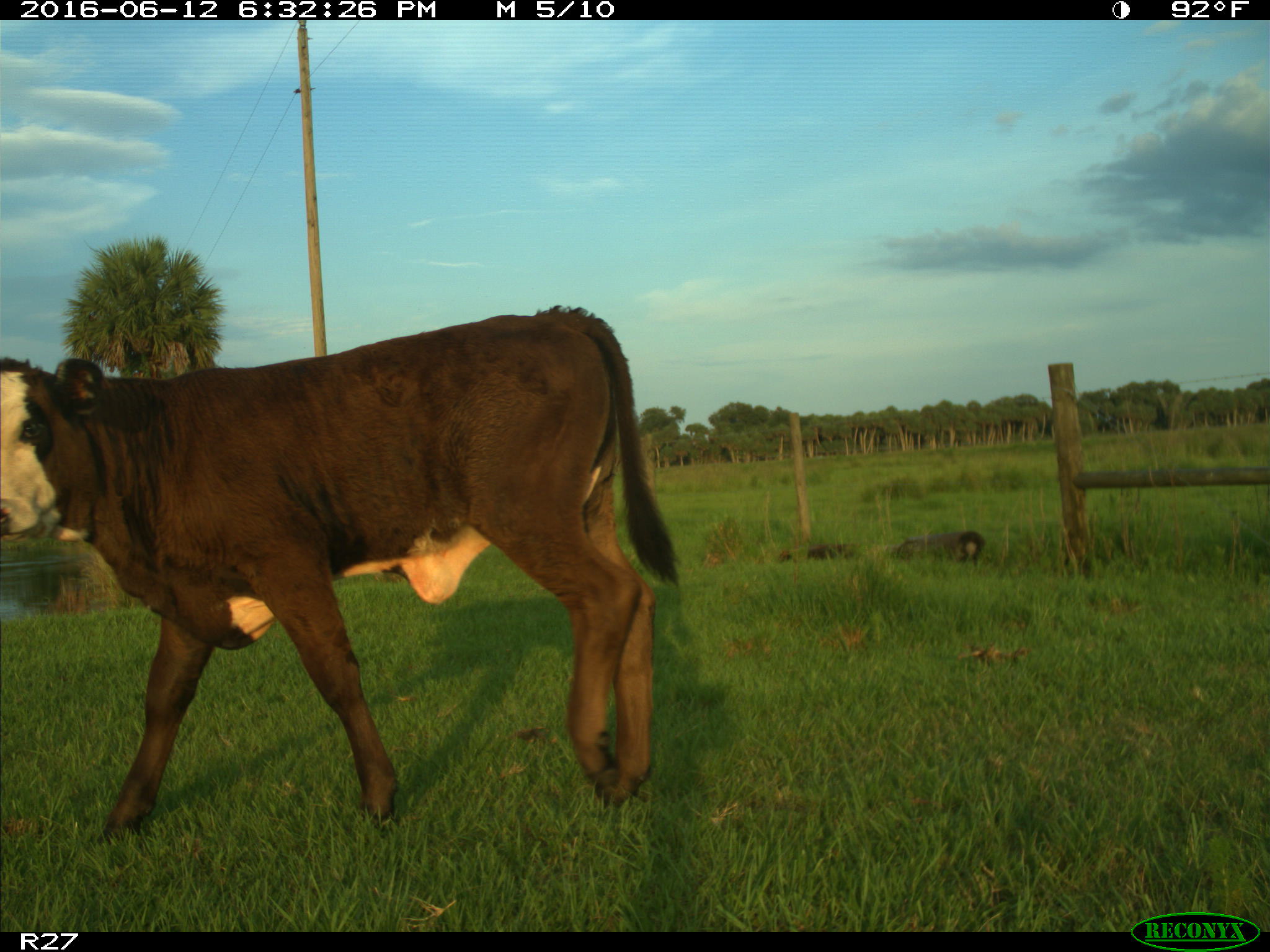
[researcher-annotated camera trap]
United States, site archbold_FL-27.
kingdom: Animalia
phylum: Chordata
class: Mammalia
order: Artiodactyla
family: Bovidae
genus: Bos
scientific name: Bos taurus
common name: domestic cow